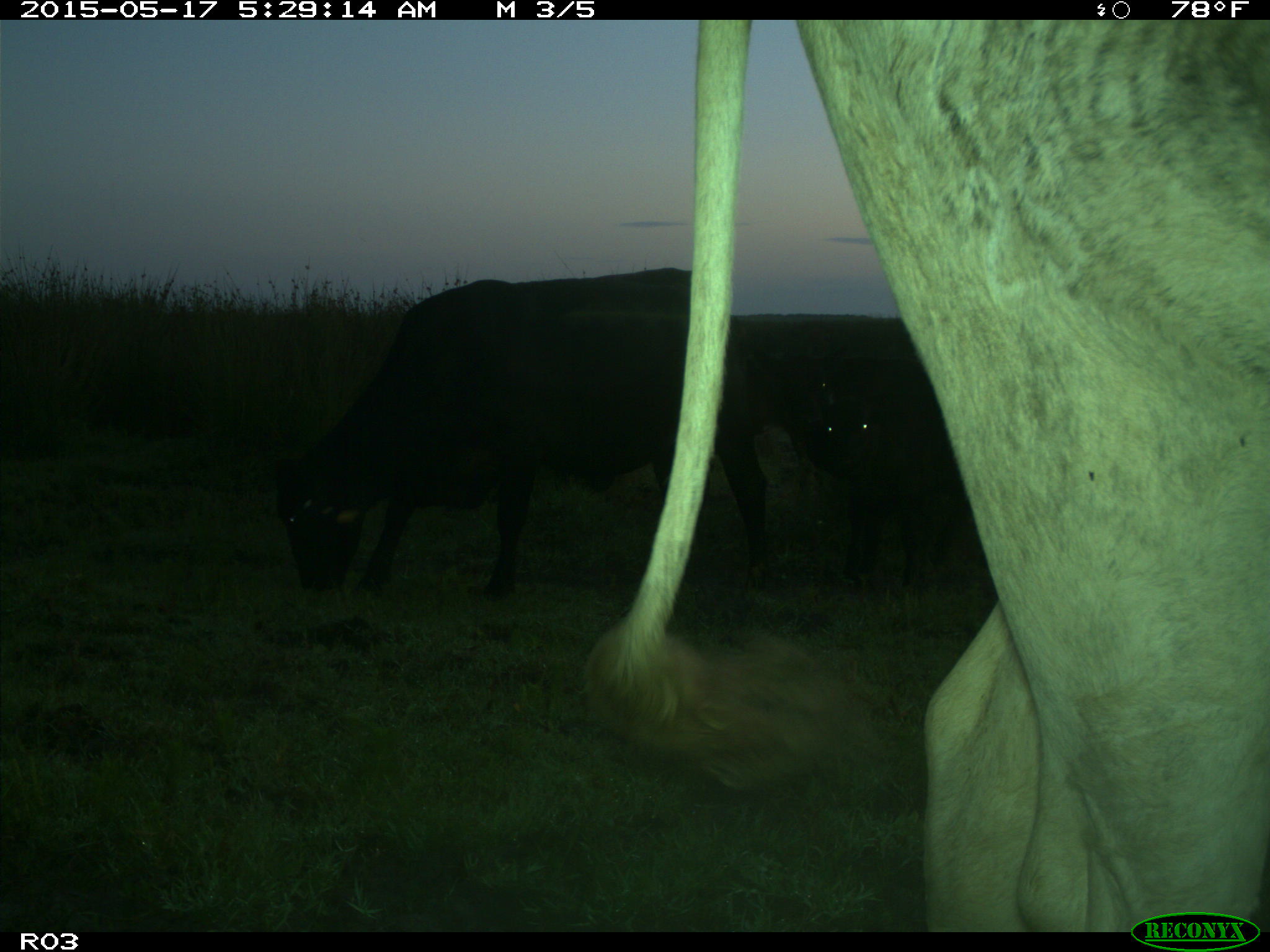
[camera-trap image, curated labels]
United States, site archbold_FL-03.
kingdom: Animalia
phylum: Chordata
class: Mammalia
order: Artiodactyla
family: Bovidae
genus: Bos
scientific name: Bos taurus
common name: domestic cow